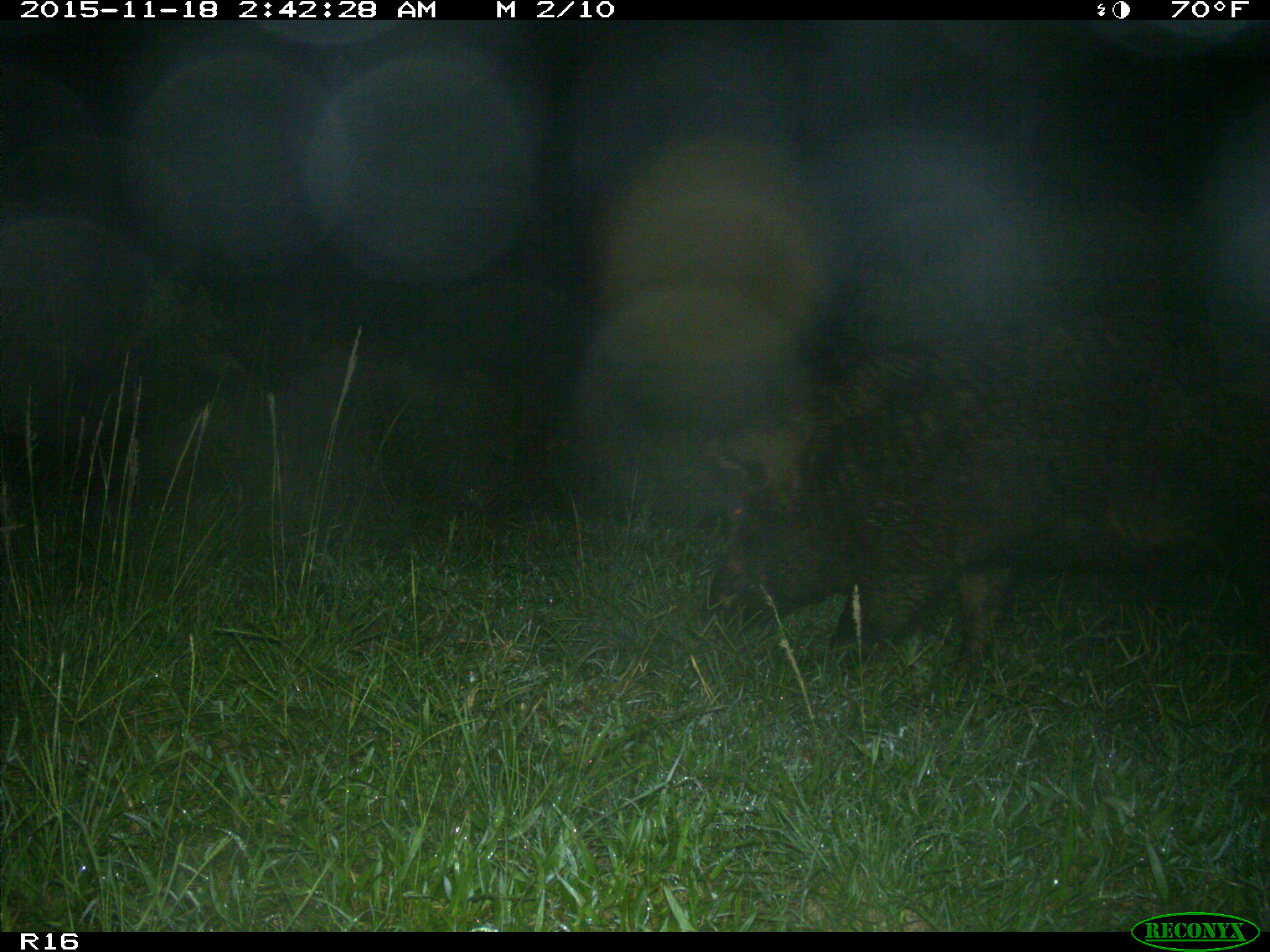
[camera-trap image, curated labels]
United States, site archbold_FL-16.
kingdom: Animalia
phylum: Chordata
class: Mammalia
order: Artiodactyla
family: Suidae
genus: Sus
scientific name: Sus scrofa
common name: wild boar